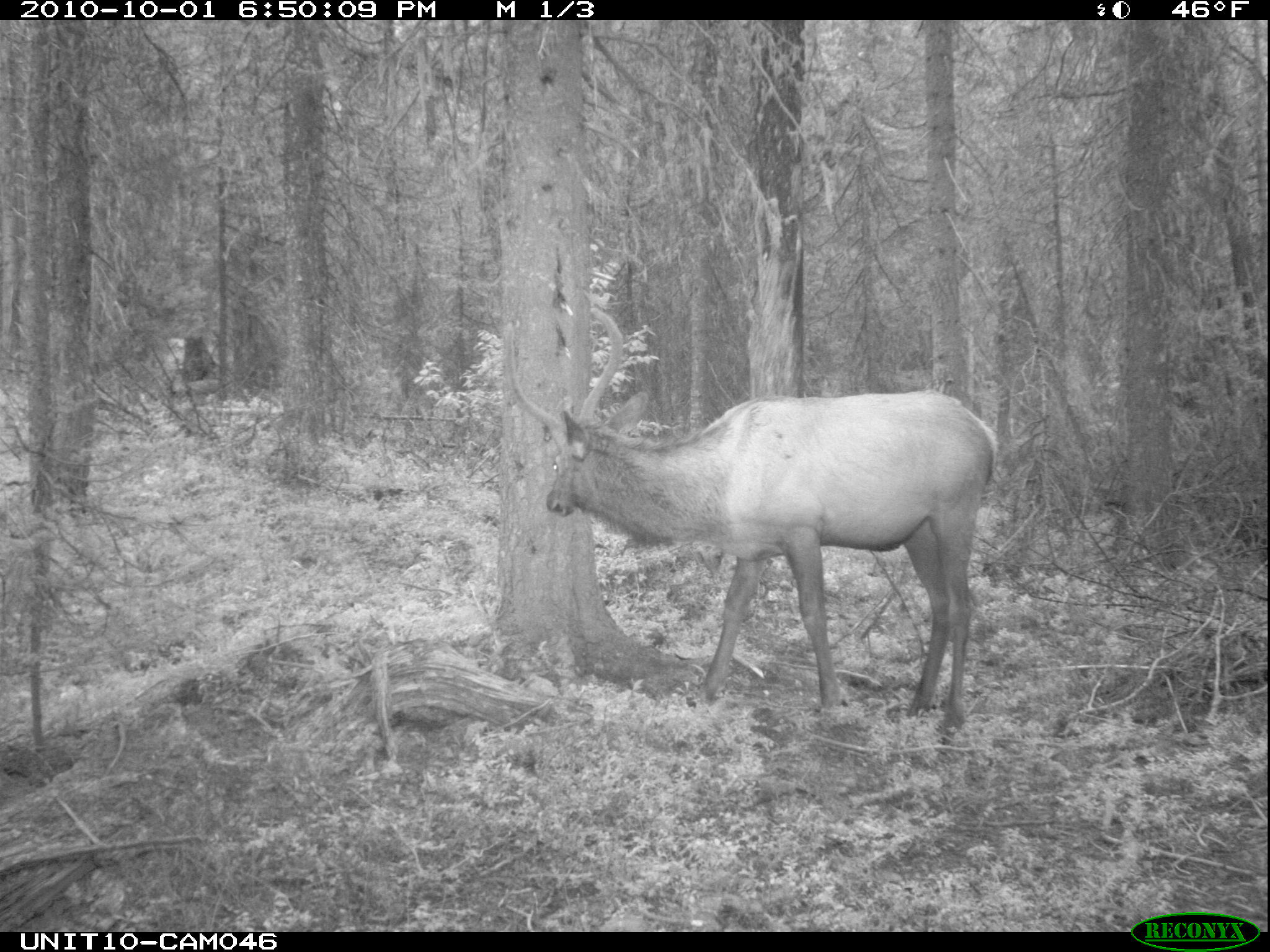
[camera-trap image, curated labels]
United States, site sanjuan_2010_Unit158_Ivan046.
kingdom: Animalia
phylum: Chordata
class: Mammalia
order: Artiodactyla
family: Cervidae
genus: Cervus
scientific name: Cervus elaphus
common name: red deer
Cervus elaphus (red deer).